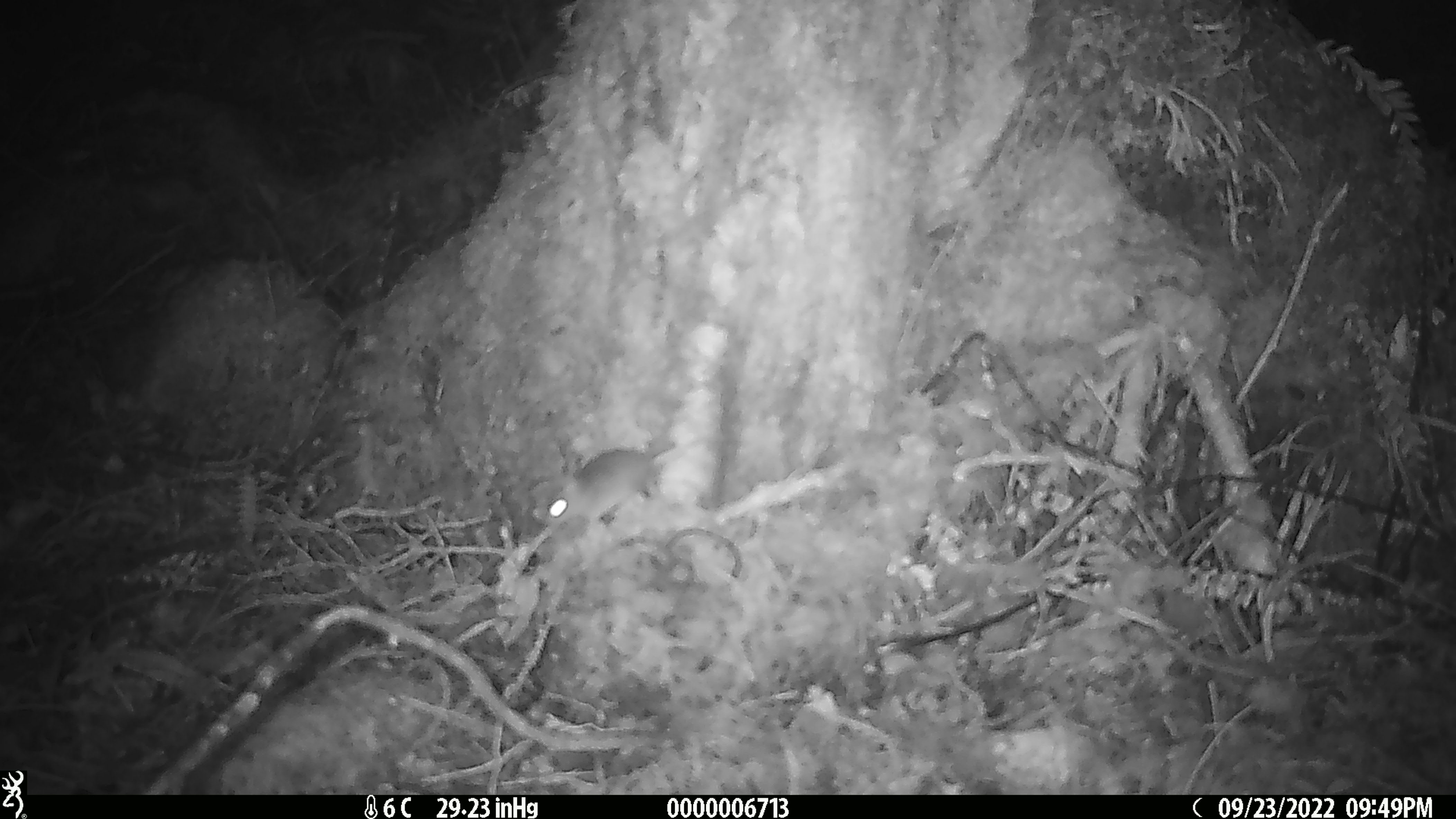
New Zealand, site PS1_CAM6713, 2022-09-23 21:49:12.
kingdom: Animalia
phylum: Chordata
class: Mammalia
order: Rodentia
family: Muridae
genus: Mus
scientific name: Mus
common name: mouse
Mouse (Mus).